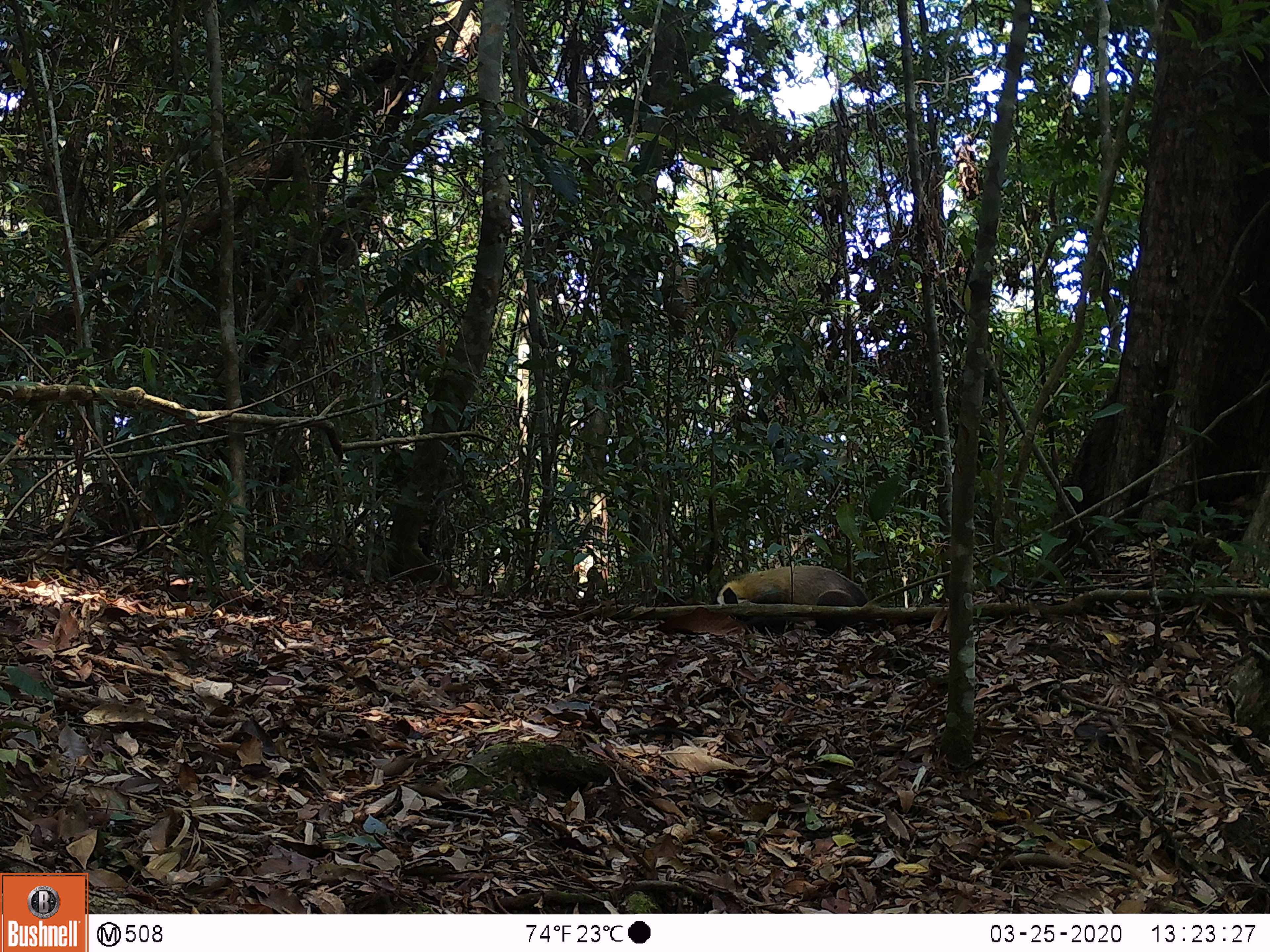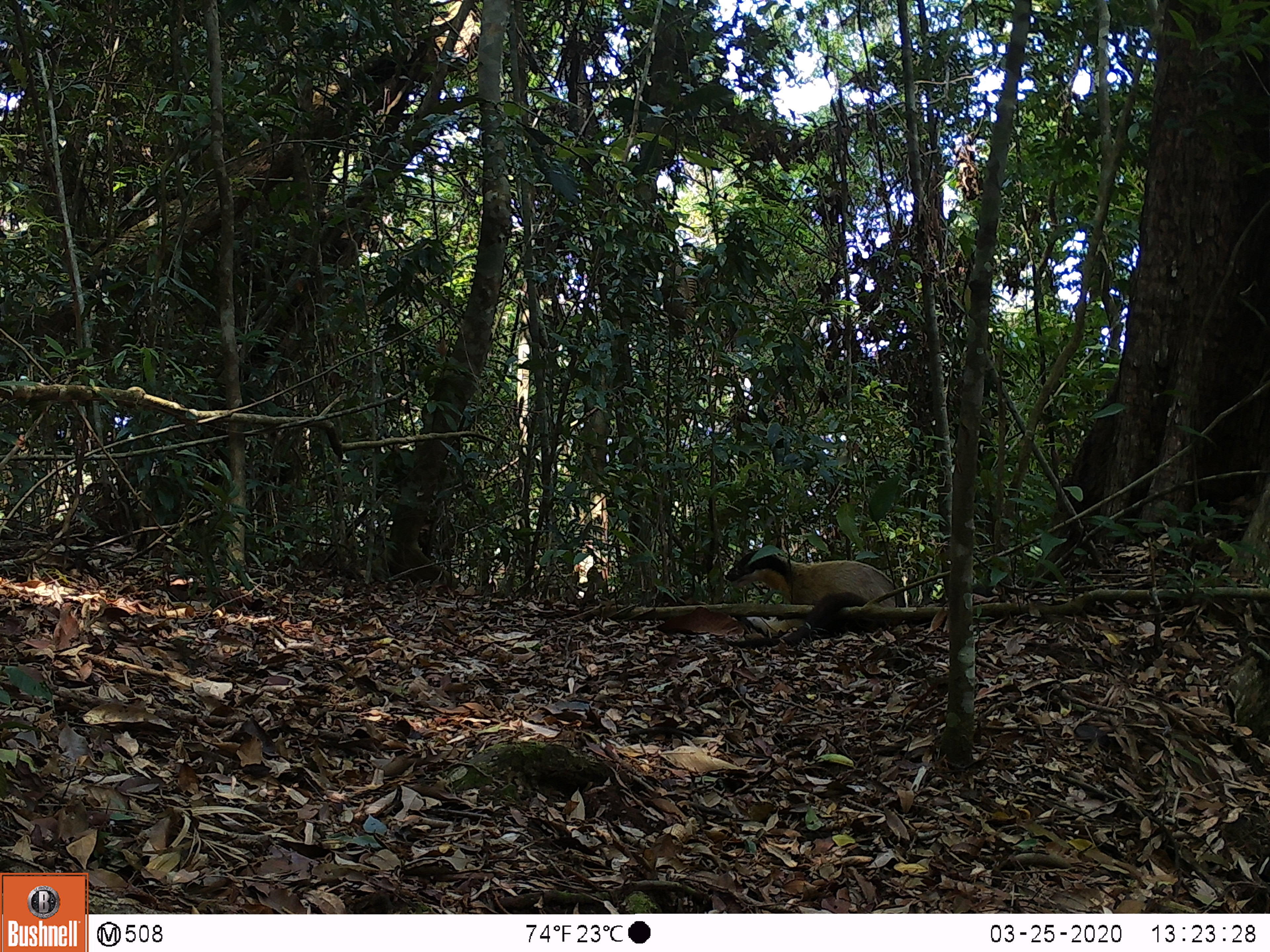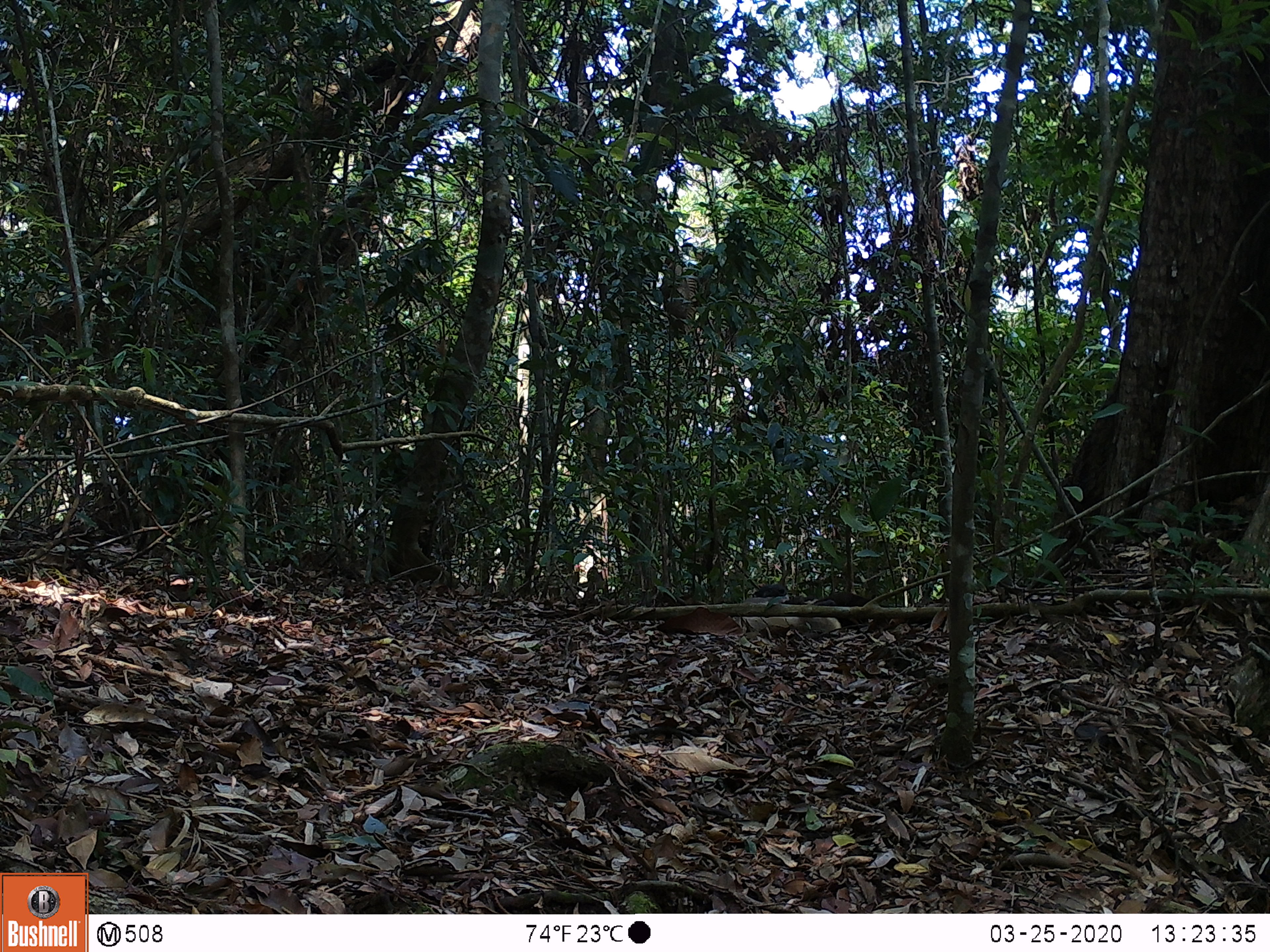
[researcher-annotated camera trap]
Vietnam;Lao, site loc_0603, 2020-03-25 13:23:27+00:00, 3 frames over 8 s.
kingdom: Animalia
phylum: Chordata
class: Mammalia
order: Carnivora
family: Mustelidae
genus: Martes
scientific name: Martes flavigula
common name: yellow-throated marten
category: yellow throated marten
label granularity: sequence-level